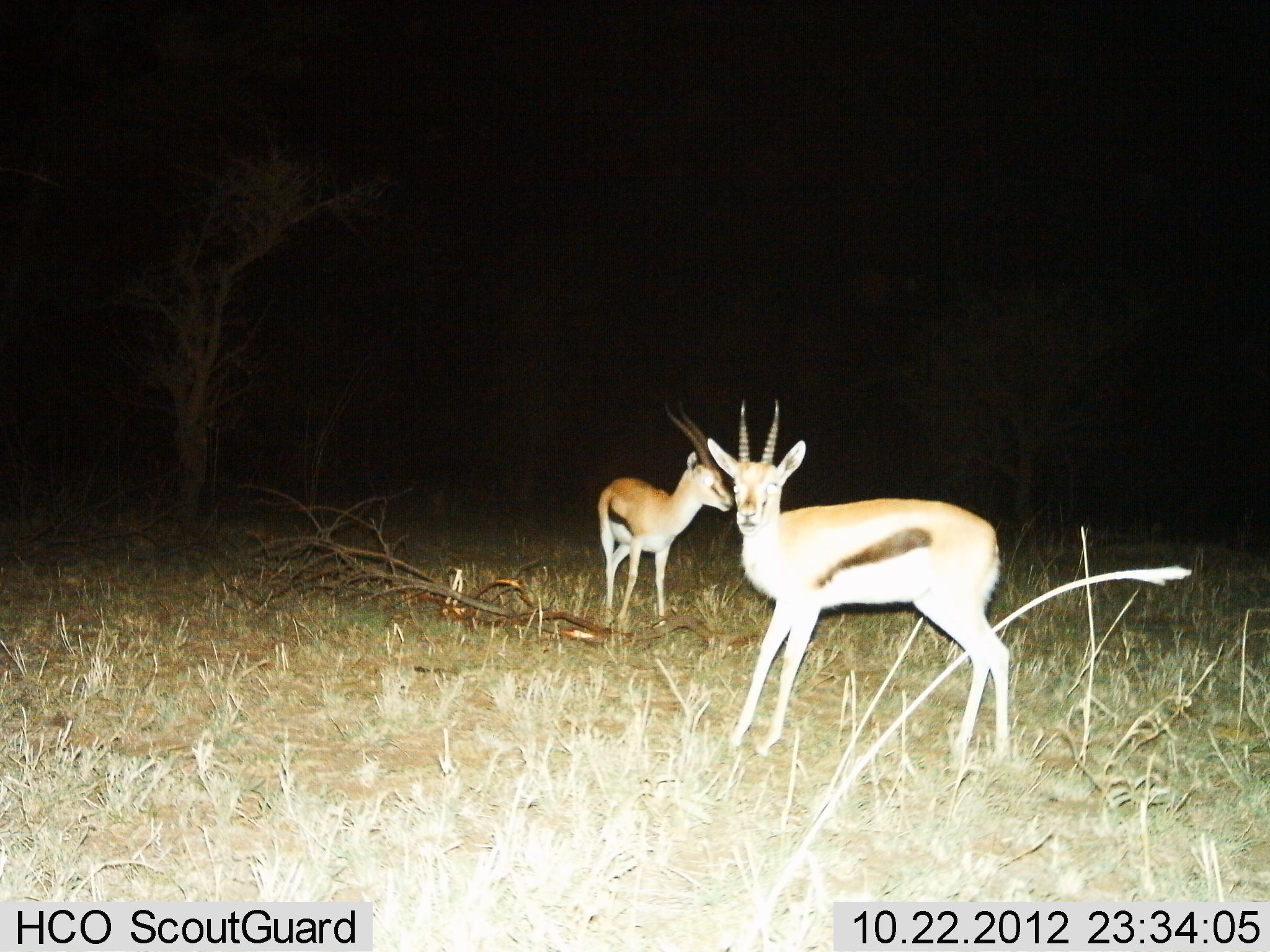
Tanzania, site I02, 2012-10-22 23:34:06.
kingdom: Animalia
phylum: Chordata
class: Mammalia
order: Artiodactyla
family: Bovidae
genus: Eudorcas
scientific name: Eudorcas thomsonii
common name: thomson's gazelle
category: gazellethomsons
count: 2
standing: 90%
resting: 0%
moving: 20%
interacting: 0%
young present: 0%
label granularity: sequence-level